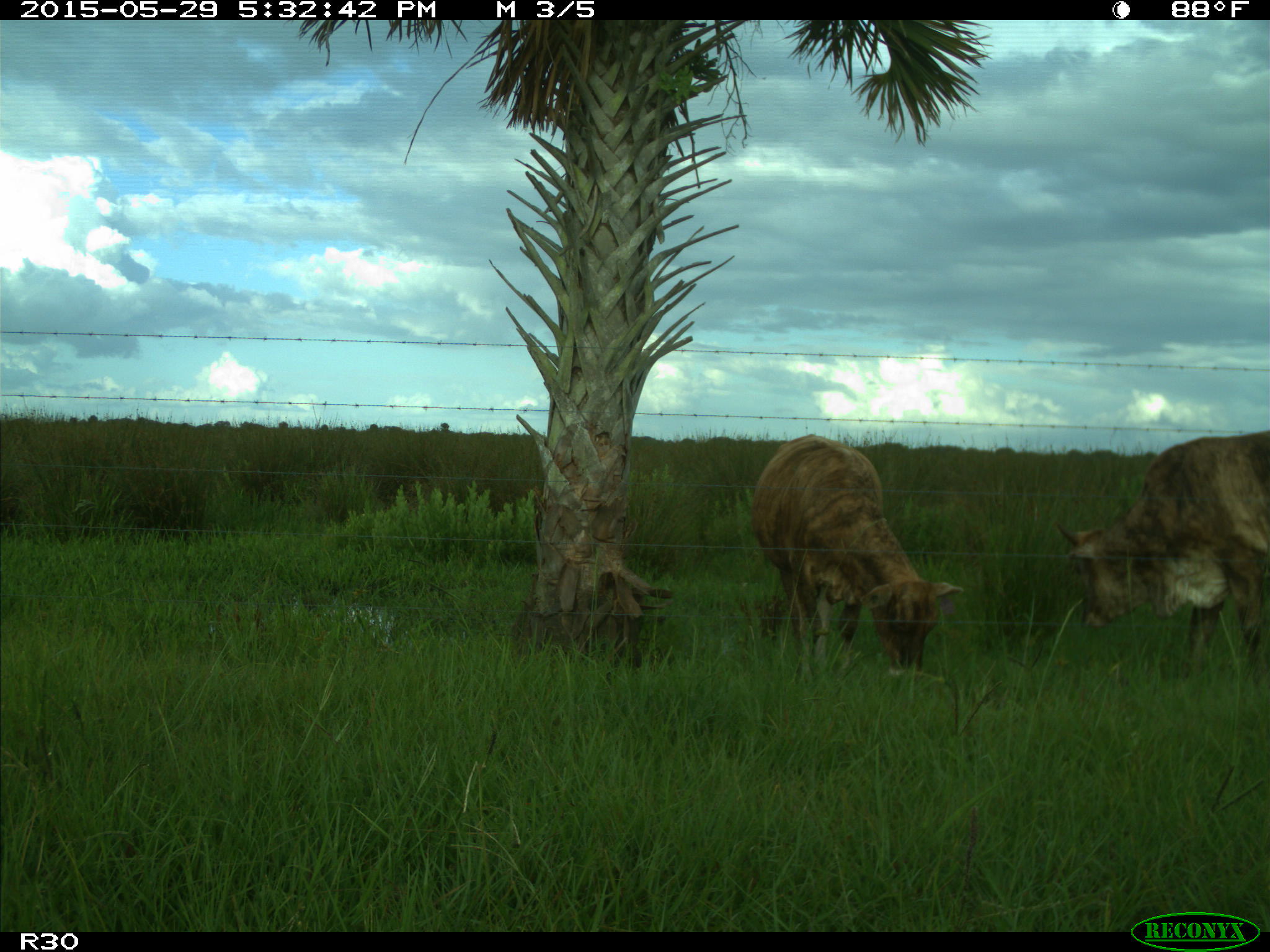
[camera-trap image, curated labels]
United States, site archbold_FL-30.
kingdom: Animalia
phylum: Chordata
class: Mammalia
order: Artiodactyla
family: Bovidae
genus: Bos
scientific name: Bos taurus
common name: domestic cow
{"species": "Bos taurus (domestic cow)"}